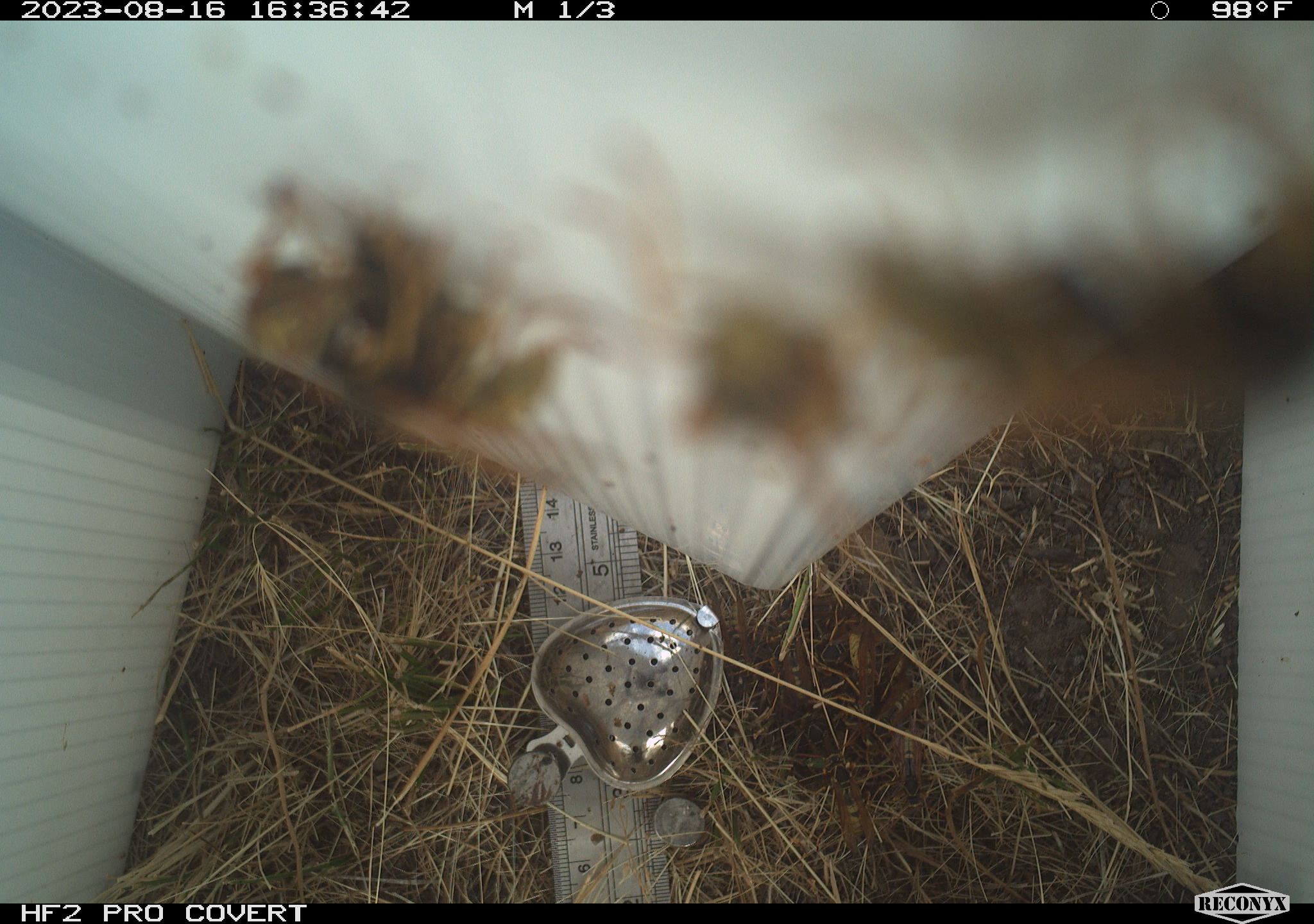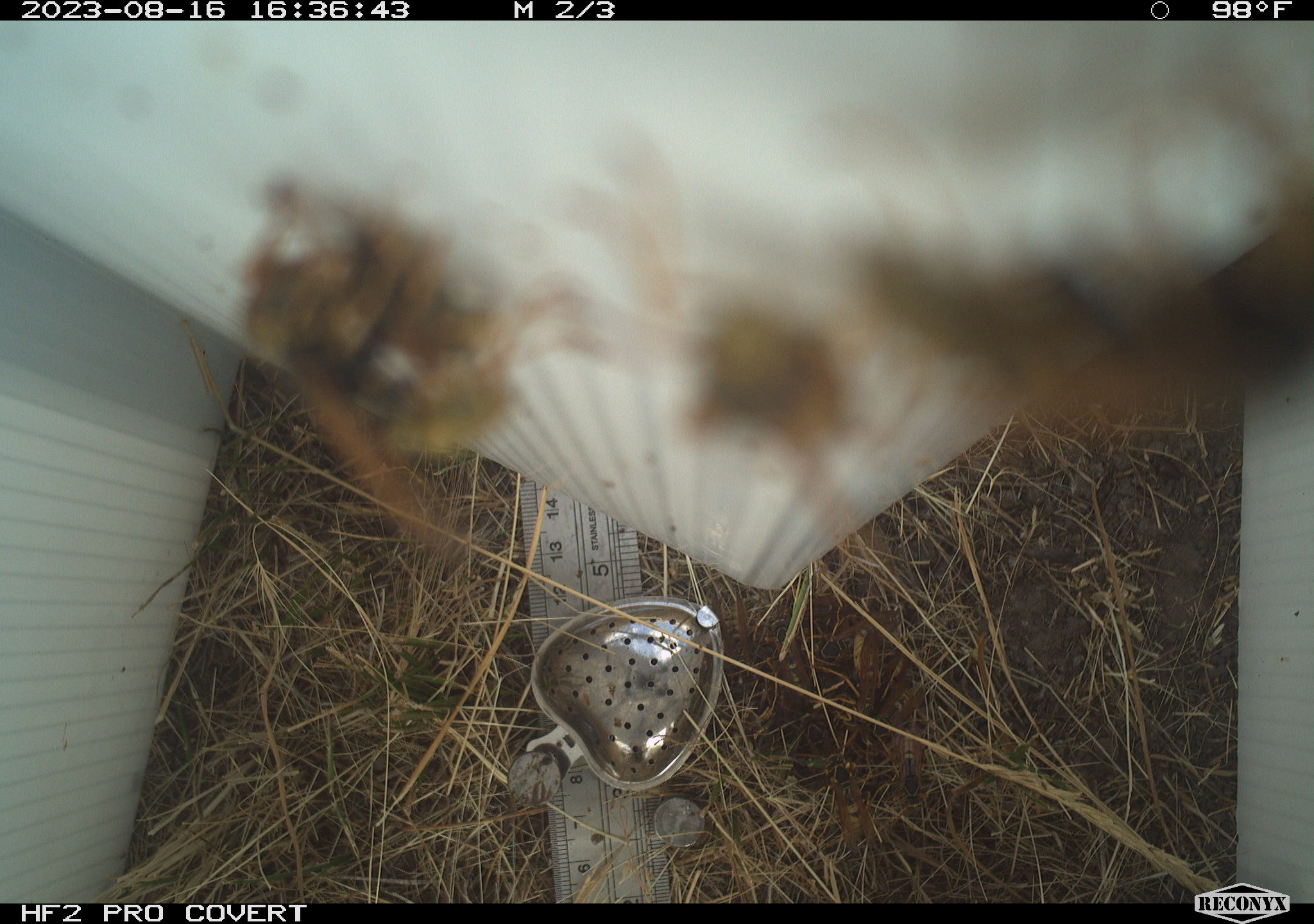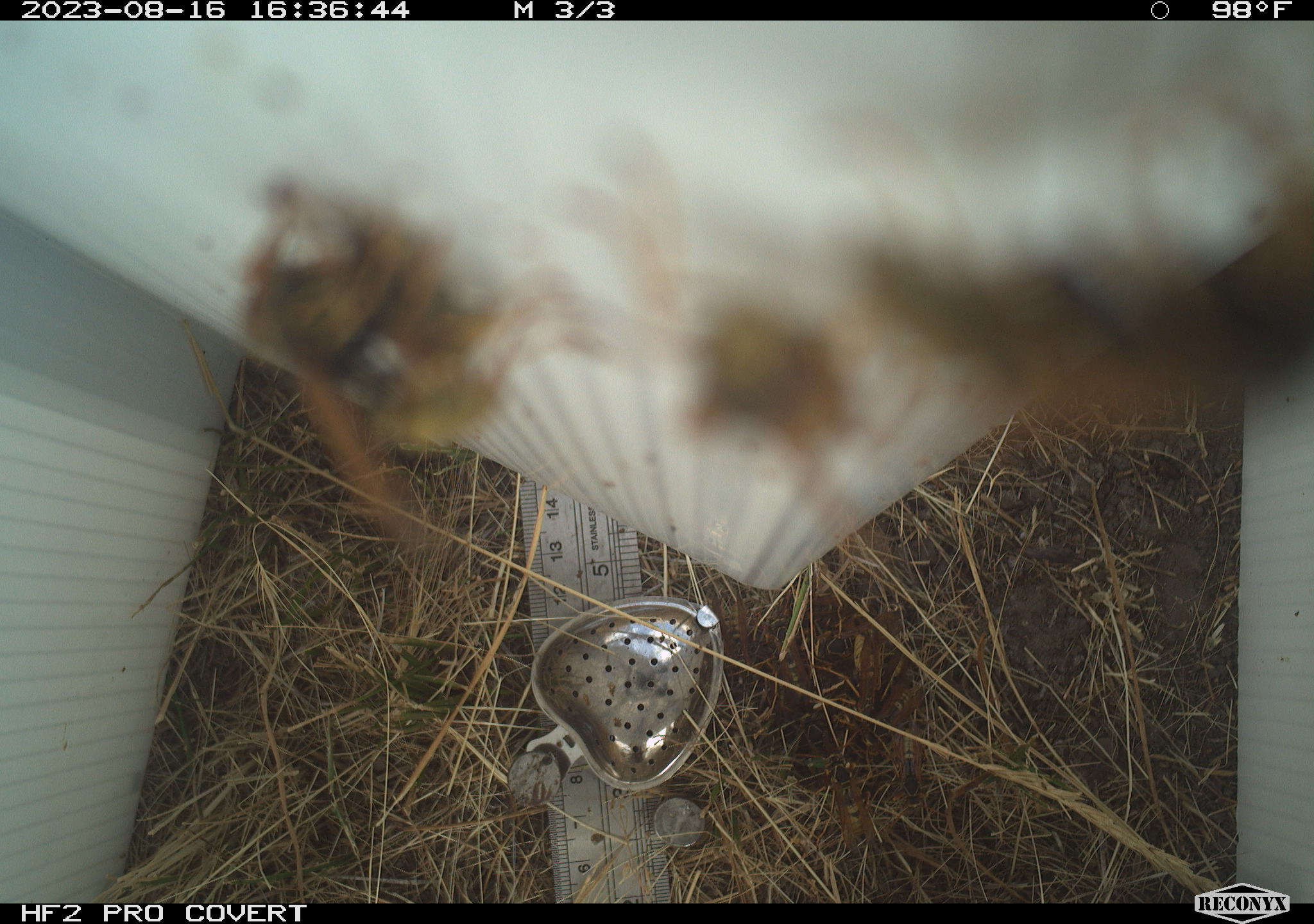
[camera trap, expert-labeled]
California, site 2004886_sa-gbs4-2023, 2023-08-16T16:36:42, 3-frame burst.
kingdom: Animalia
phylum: Arthropoda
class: Insecta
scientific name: Insecta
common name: insect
Insect (Insecta).